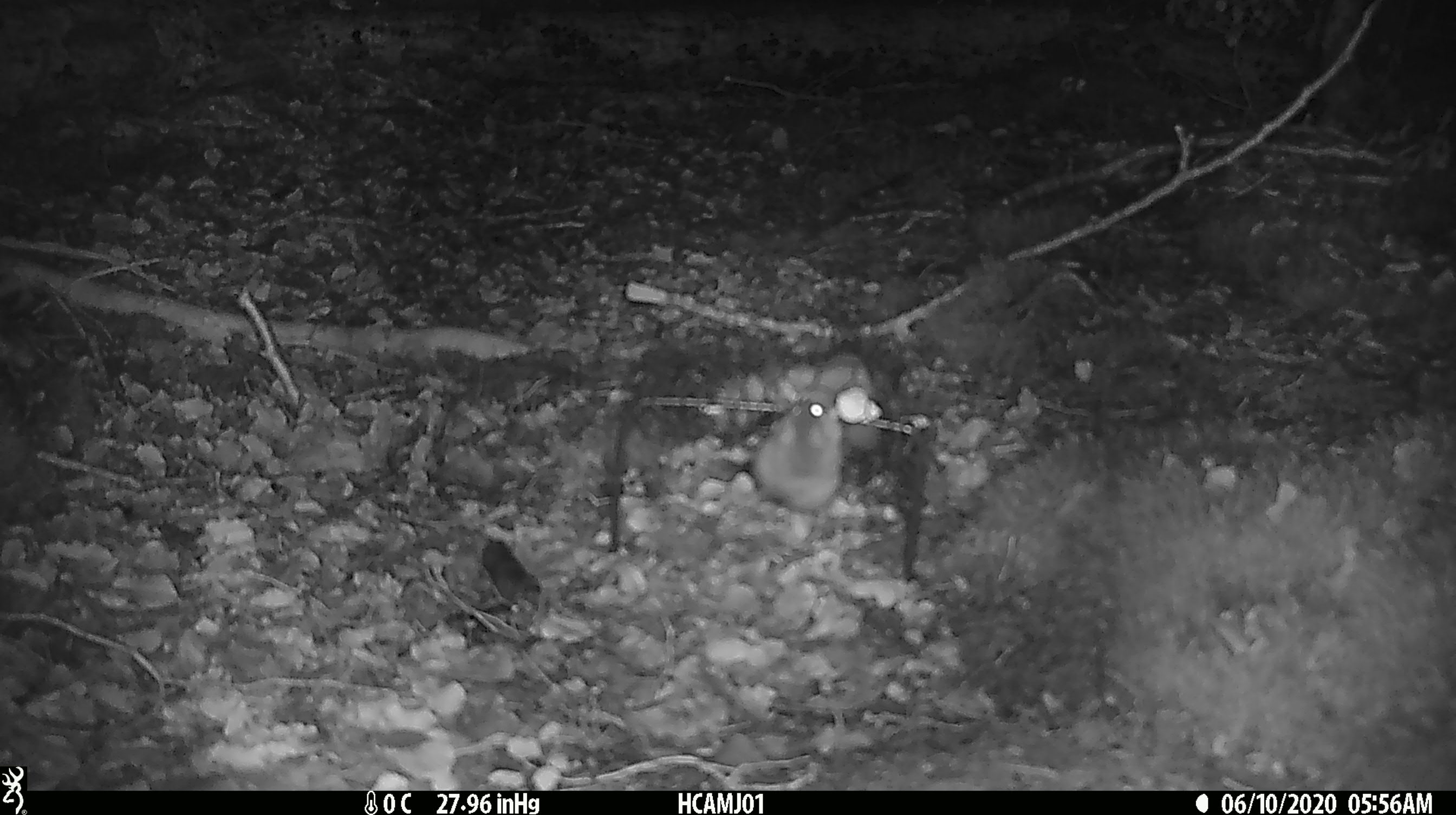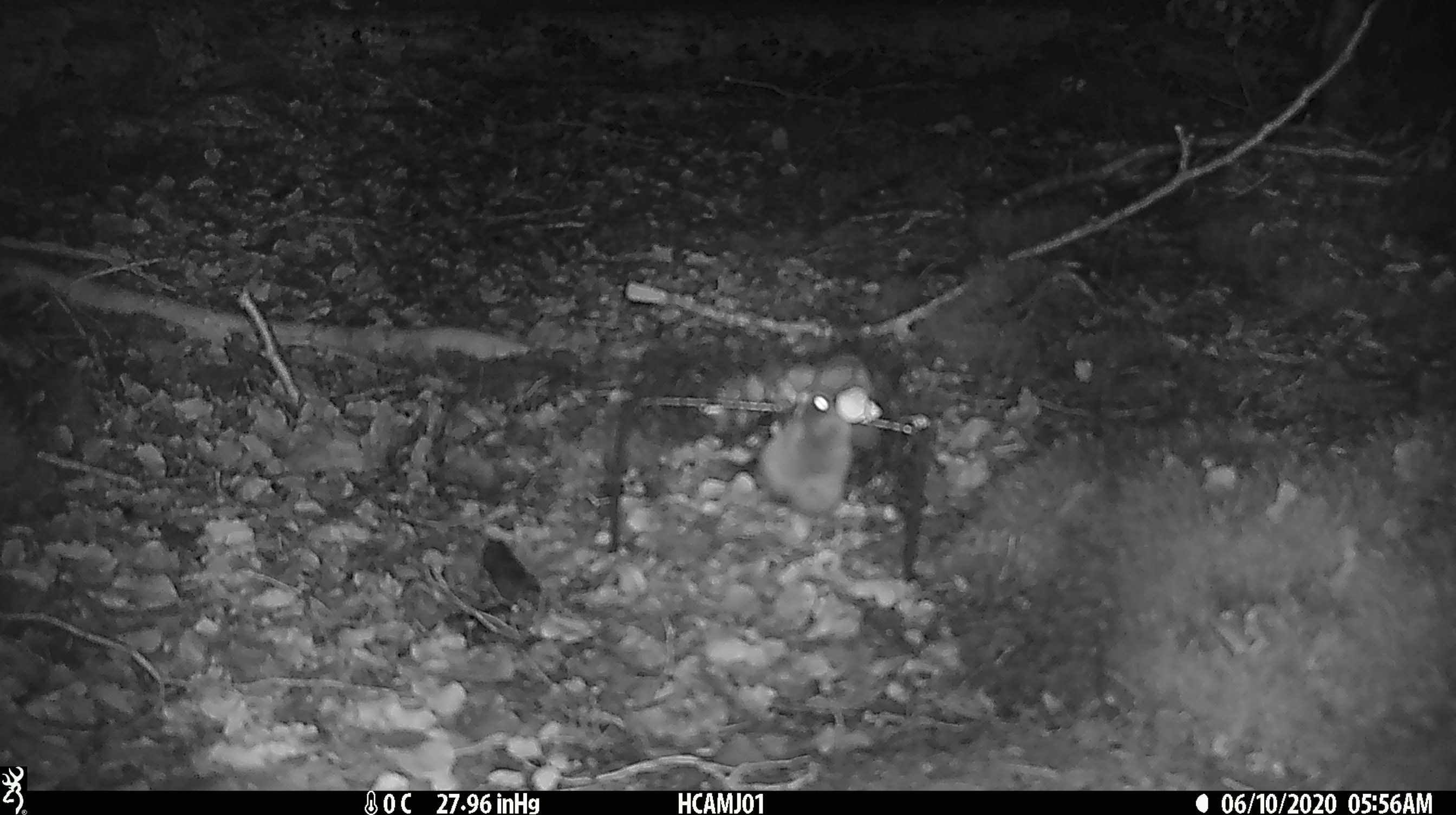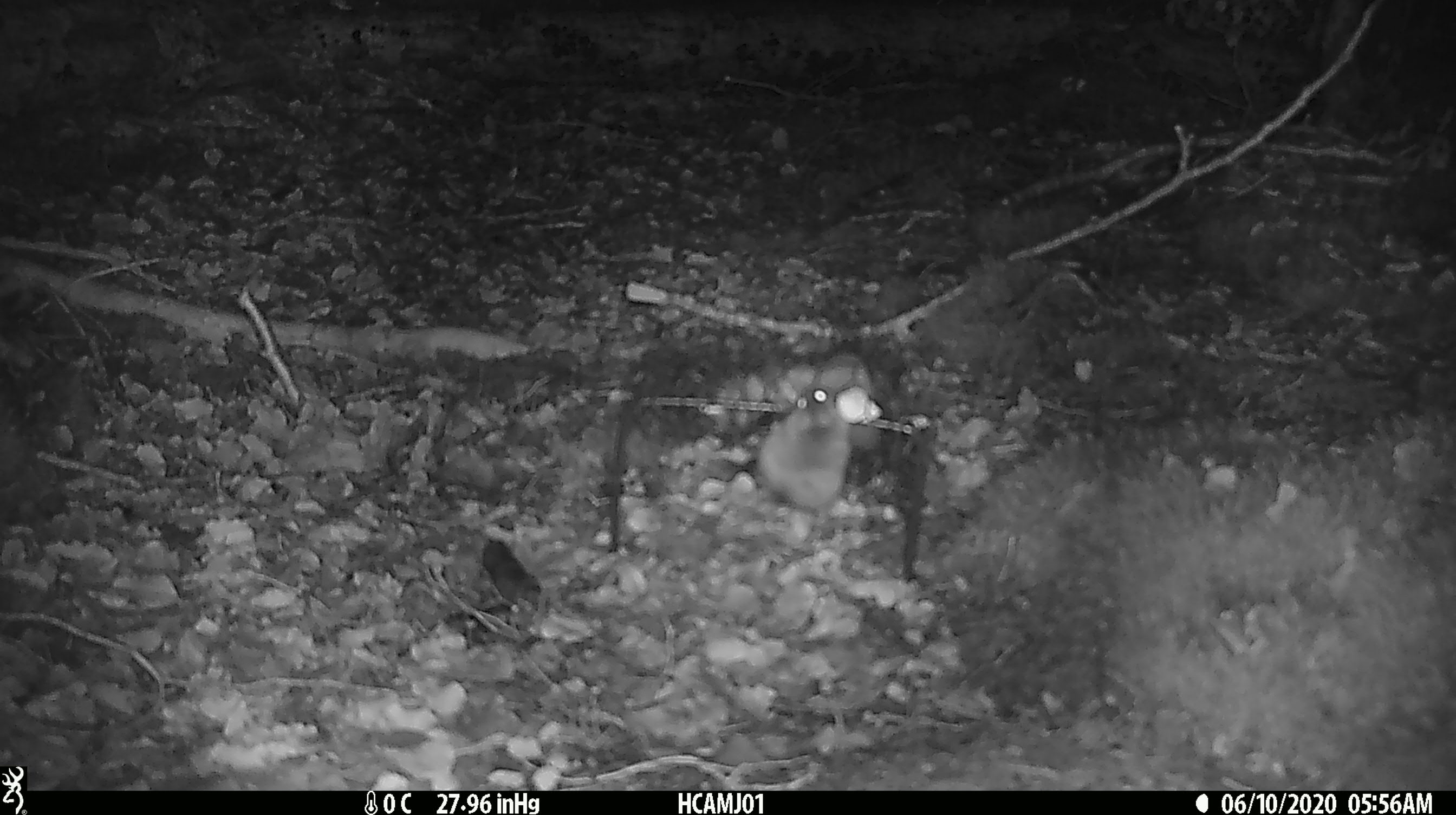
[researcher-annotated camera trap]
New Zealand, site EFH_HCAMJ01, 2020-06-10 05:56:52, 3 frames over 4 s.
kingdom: Animalia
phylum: Chordata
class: Mammalia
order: Rodentia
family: Muridae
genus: Mus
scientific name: Mus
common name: mouse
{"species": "mouse (Mus)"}